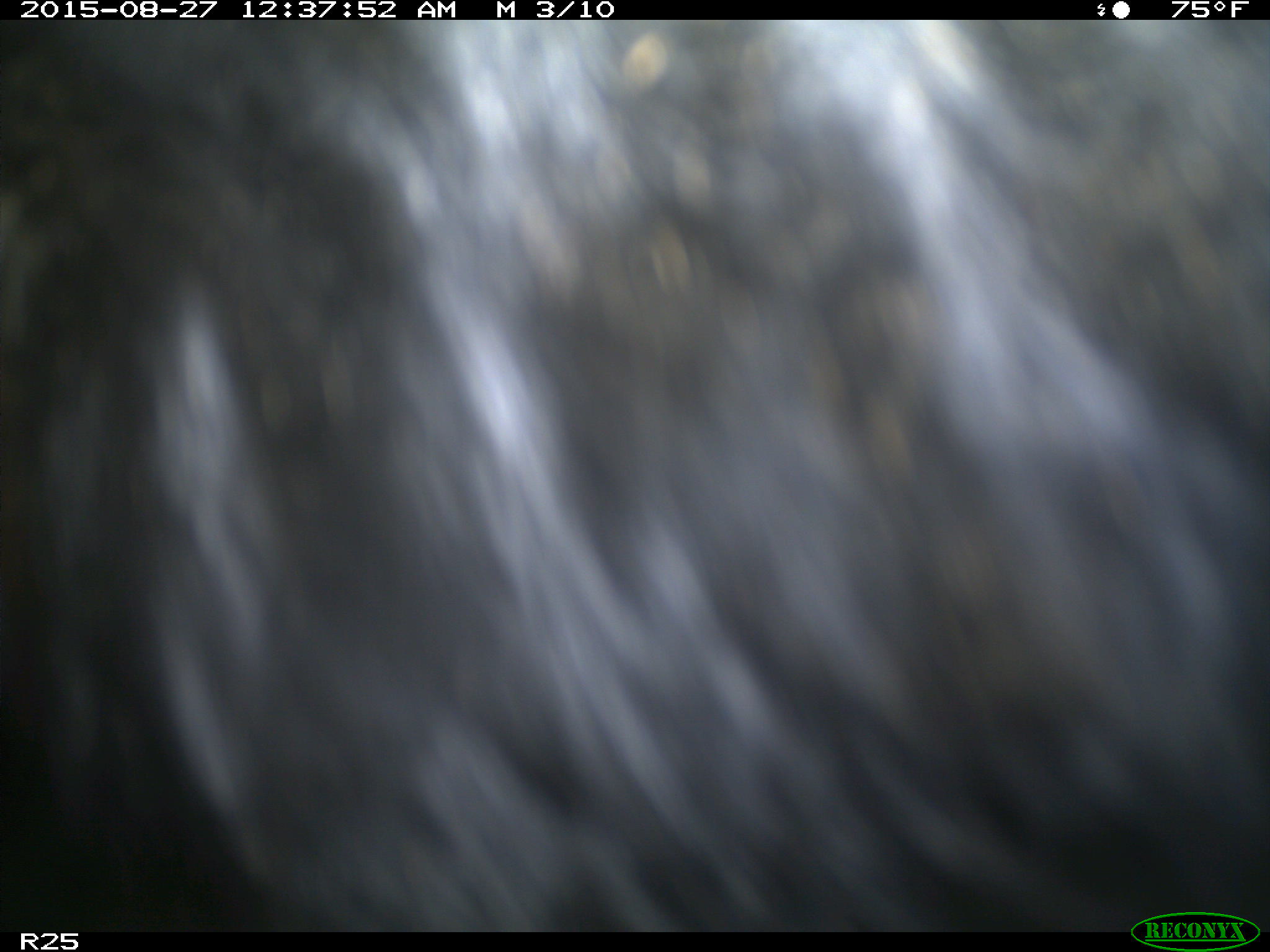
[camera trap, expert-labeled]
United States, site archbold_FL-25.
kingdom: Animalia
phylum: Chordata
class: Mammalia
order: Artiodactyla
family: Bovidae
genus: Bos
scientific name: Bos taurus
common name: domestic cow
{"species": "Bos taurus (domestic cow)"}